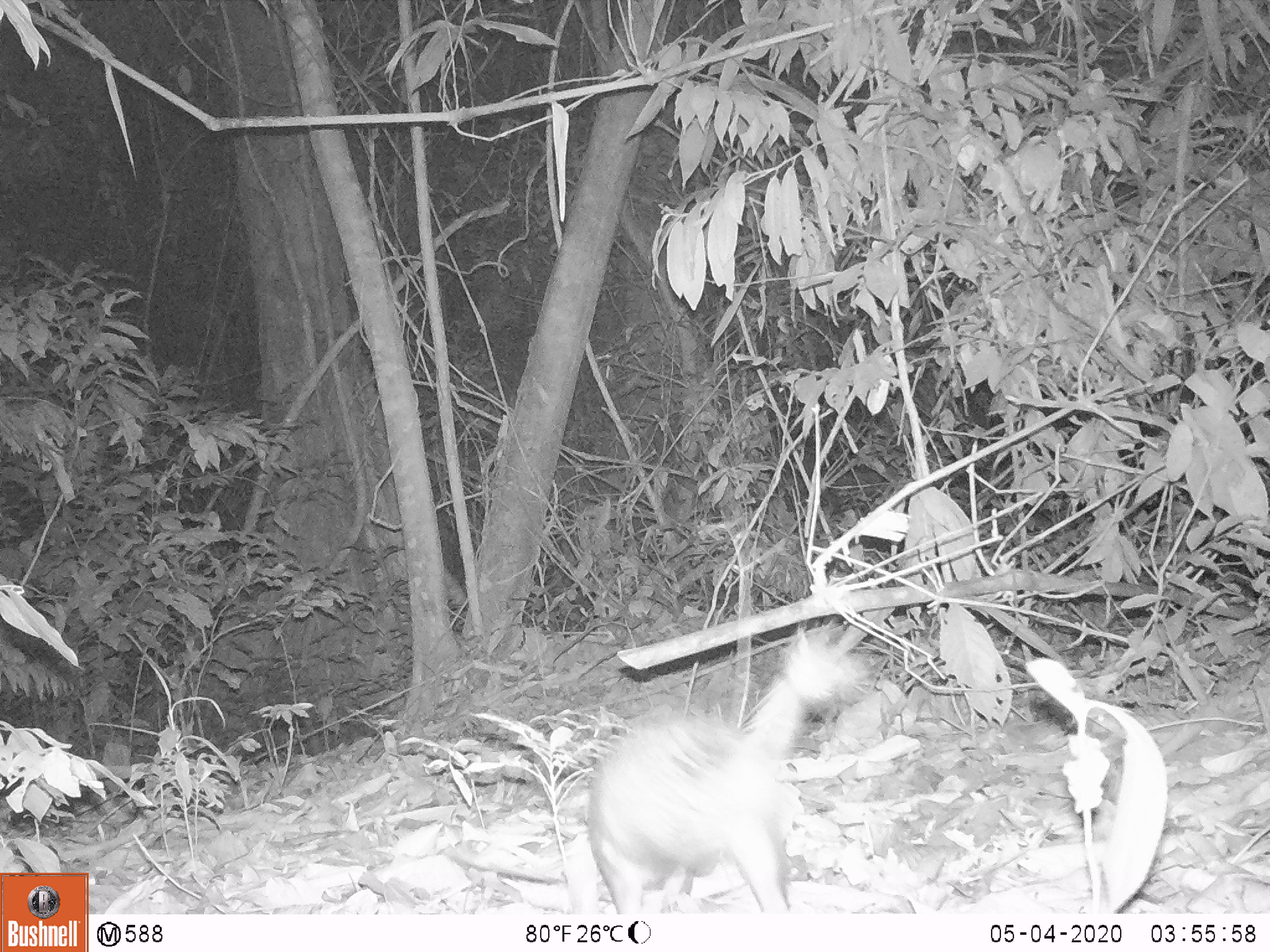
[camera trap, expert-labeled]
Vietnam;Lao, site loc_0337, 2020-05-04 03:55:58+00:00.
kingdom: Animalia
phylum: Chordata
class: Mammalia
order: Rodentia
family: Hystricidae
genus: Atherurus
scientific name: Atherurus macrourus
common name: asiatic brush-tailed porcupine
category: asiatic brush tailed porcupine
Asiatic brush tailed porcupine (asiatic brush-tailed porcupine) (Atherurus macrourus). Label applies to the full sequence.